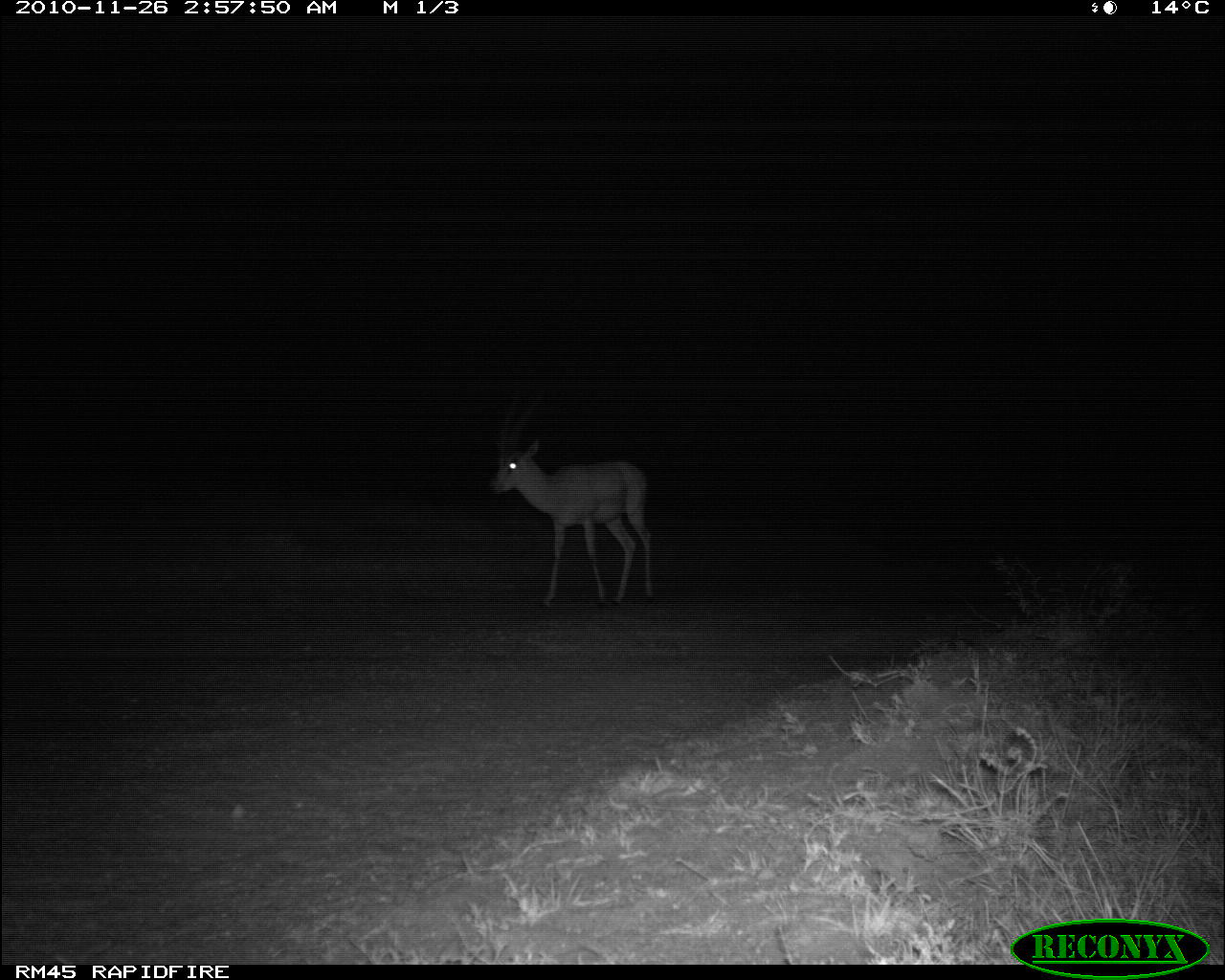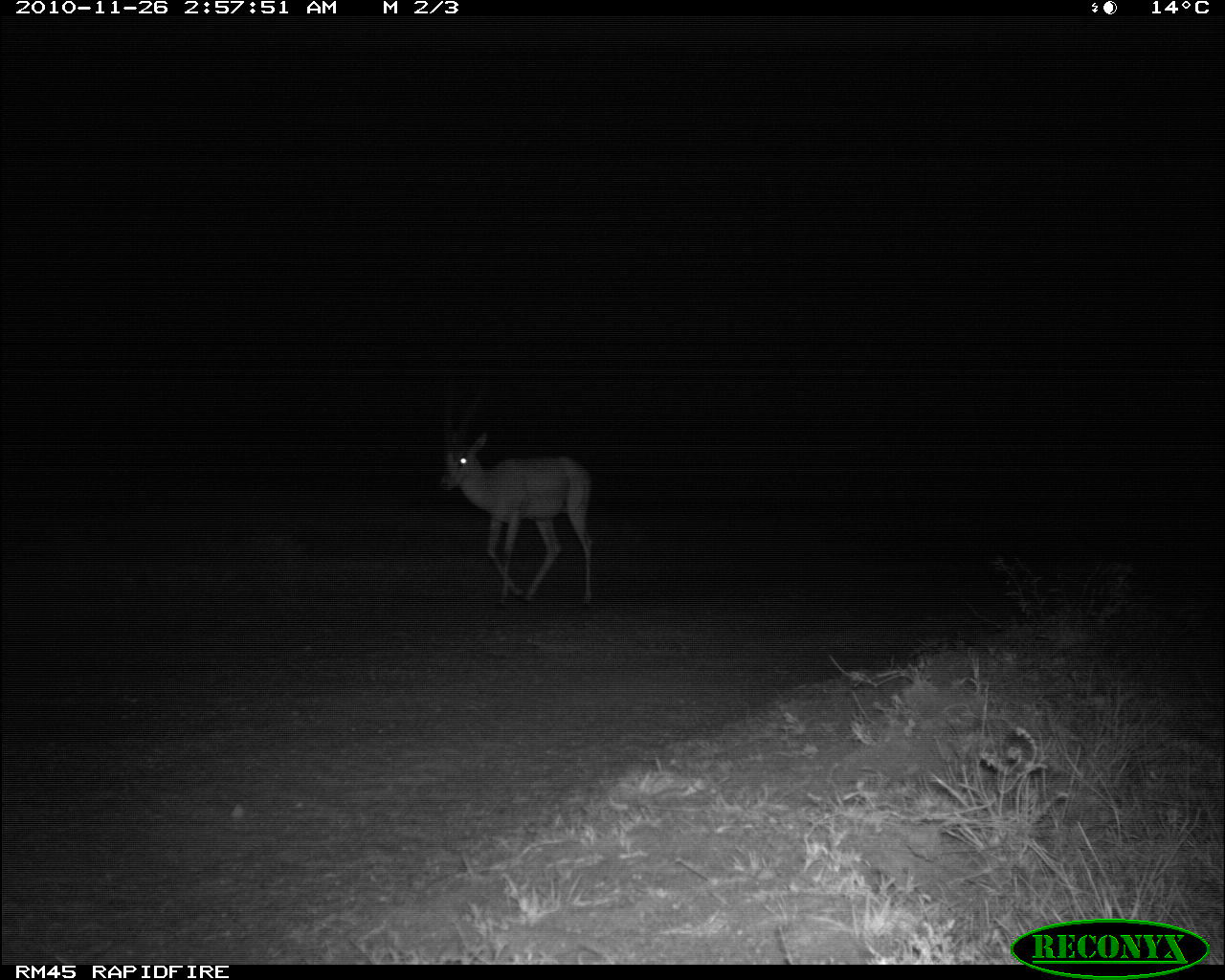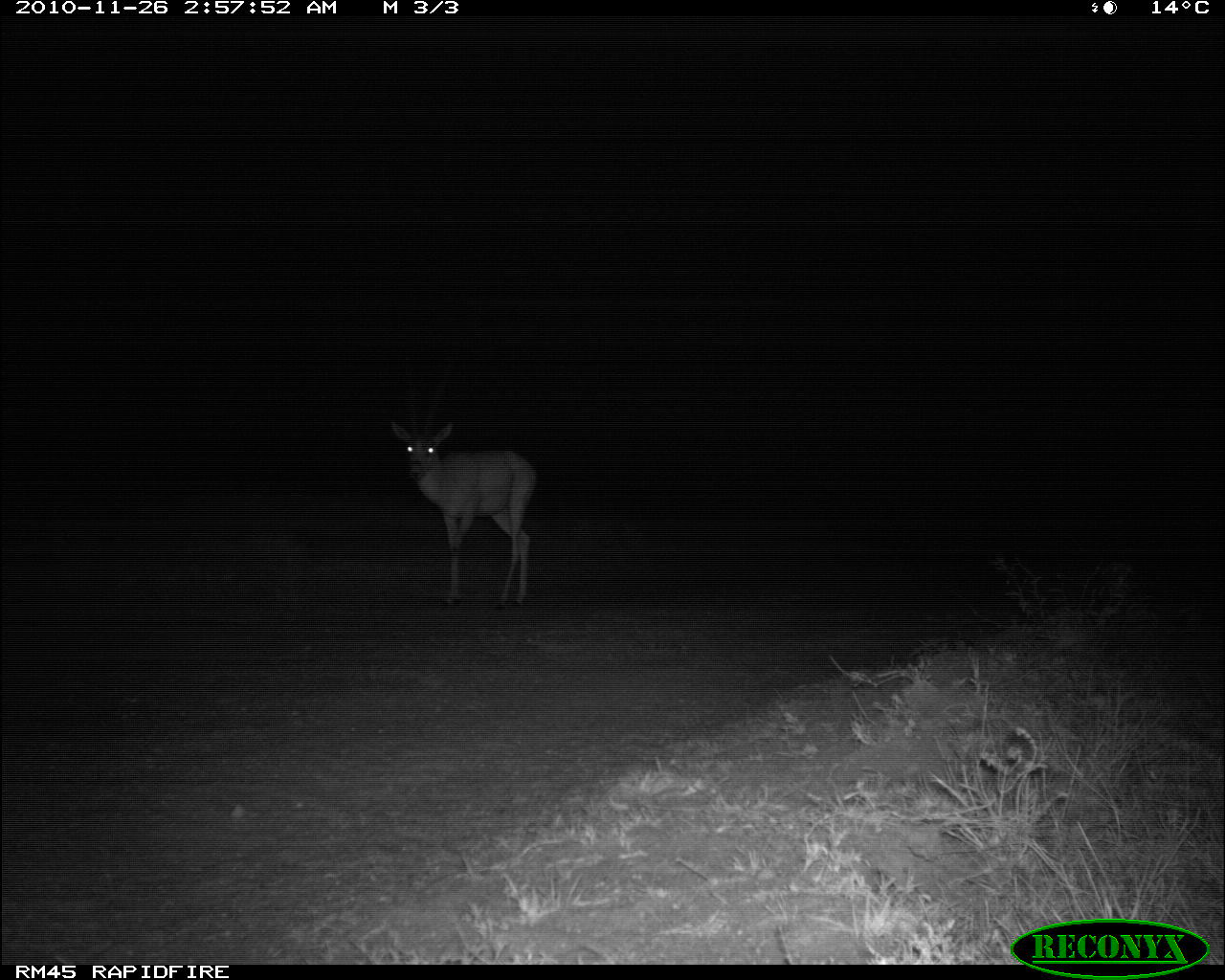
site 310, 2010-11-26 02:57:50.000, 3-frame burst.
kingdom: Animalia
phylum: Chordata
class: Mammalia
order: Artiodactyla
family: Bovidae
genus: Nanger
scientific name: Nanger granti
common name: grant's gazelle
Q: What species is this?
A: Nanger granti (grant's gazelle).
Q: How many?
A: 1.